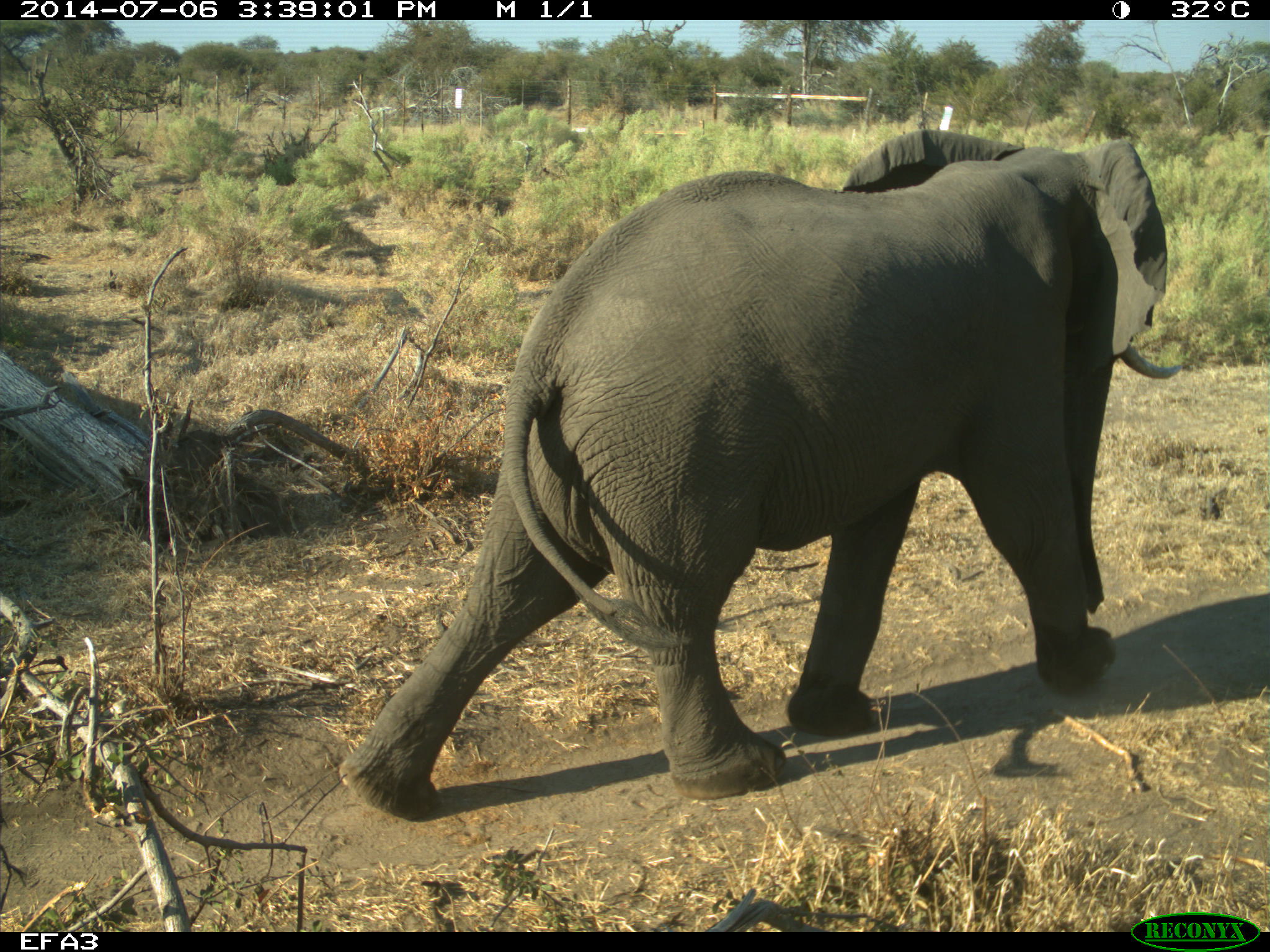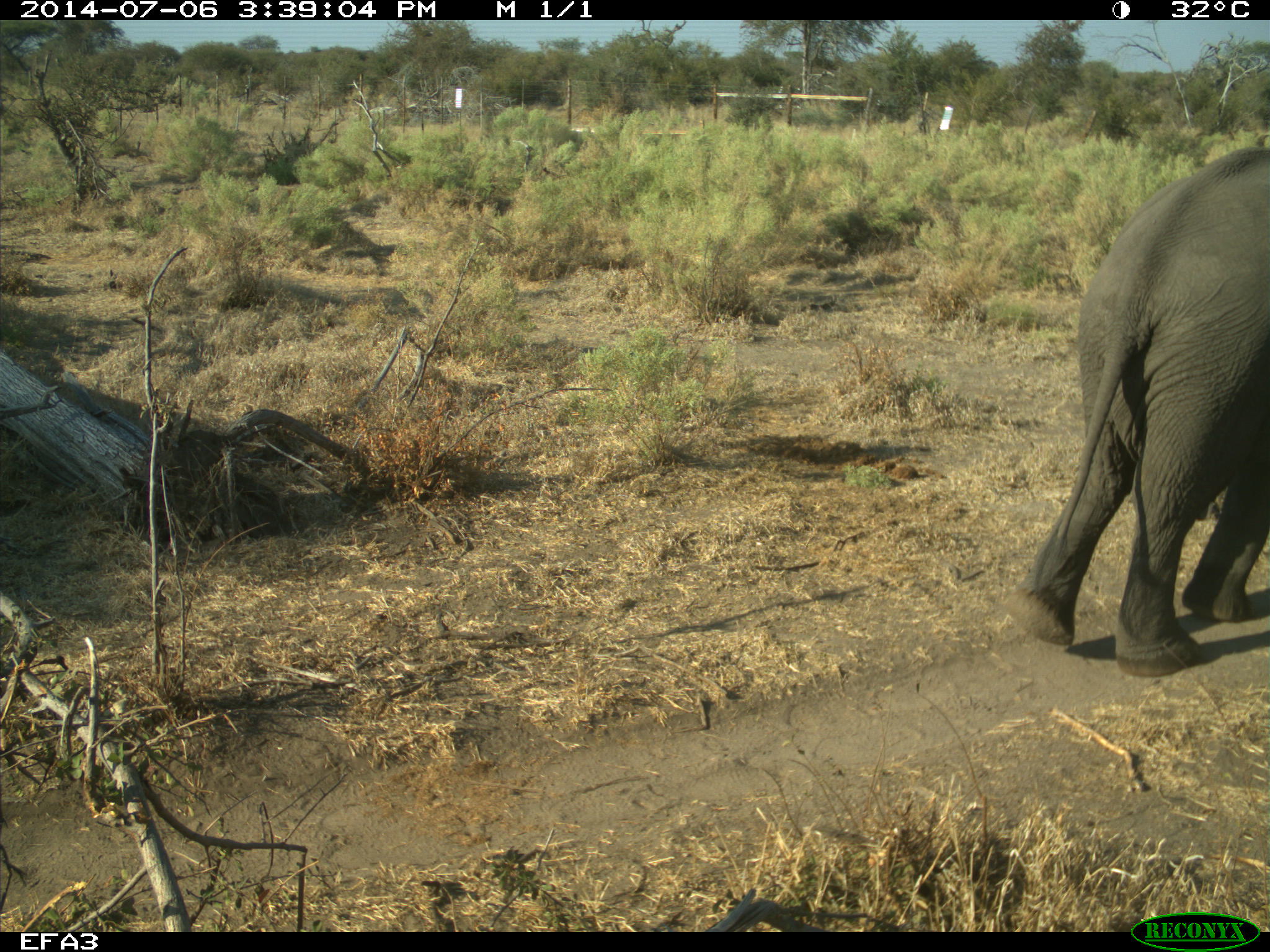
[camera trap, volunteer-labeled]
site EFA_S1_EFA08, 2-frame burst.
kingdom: Animalia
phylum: Chordata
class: Mammalia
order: Proboscidea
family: Elephantidae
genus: Loxodonta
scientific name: Loxodonta africana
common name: african bush elephant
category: elephant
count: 1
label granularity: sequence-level